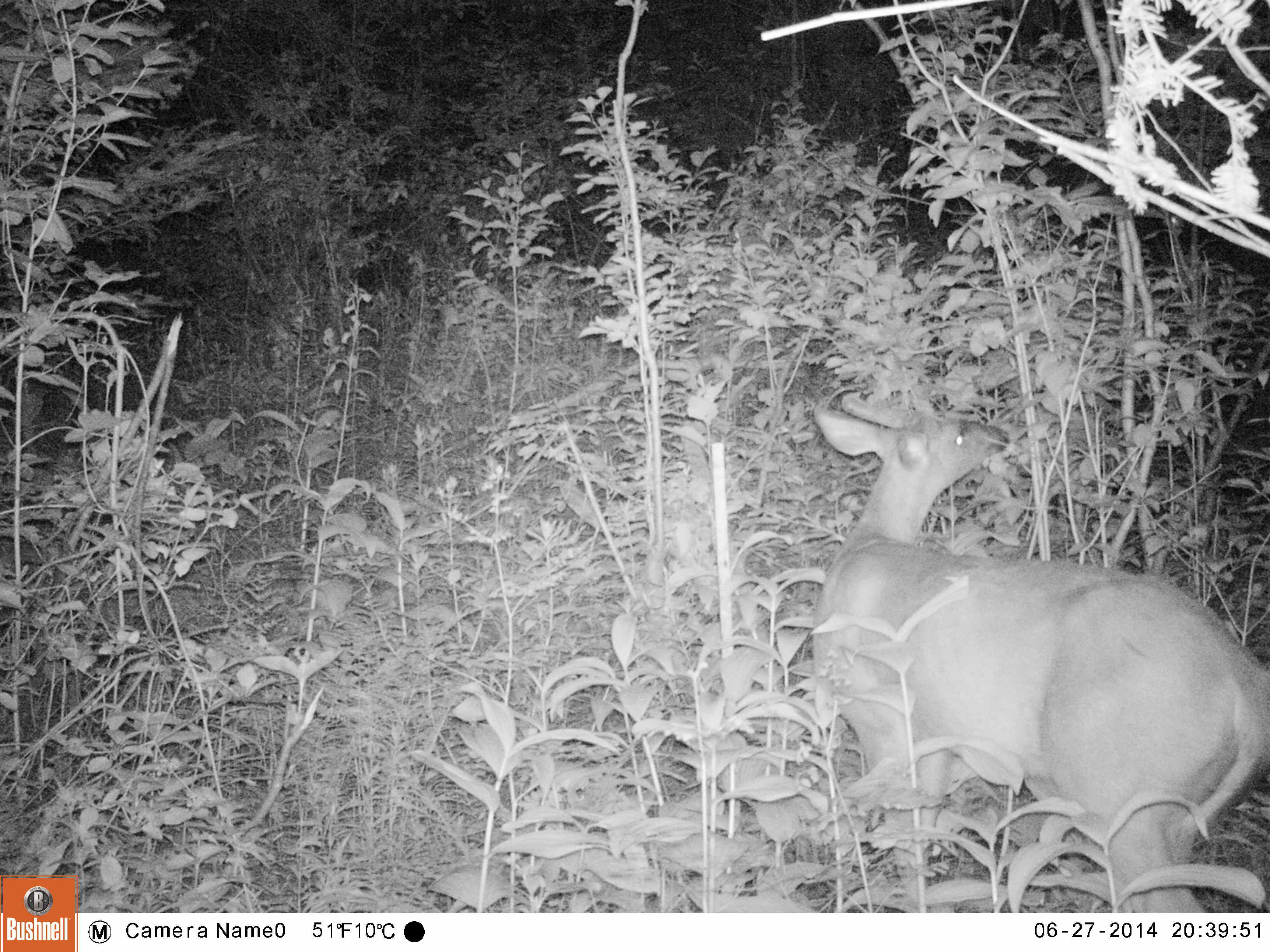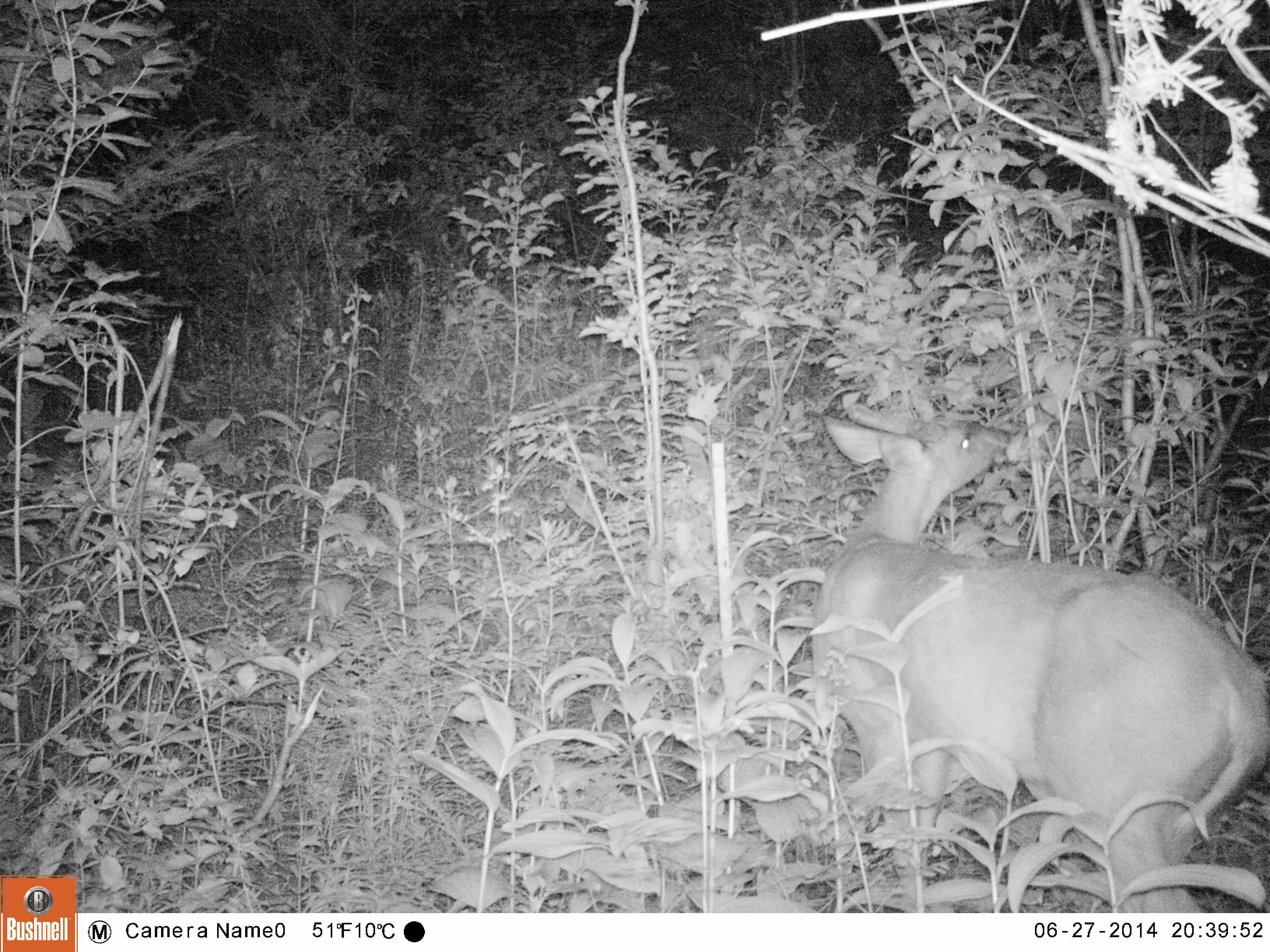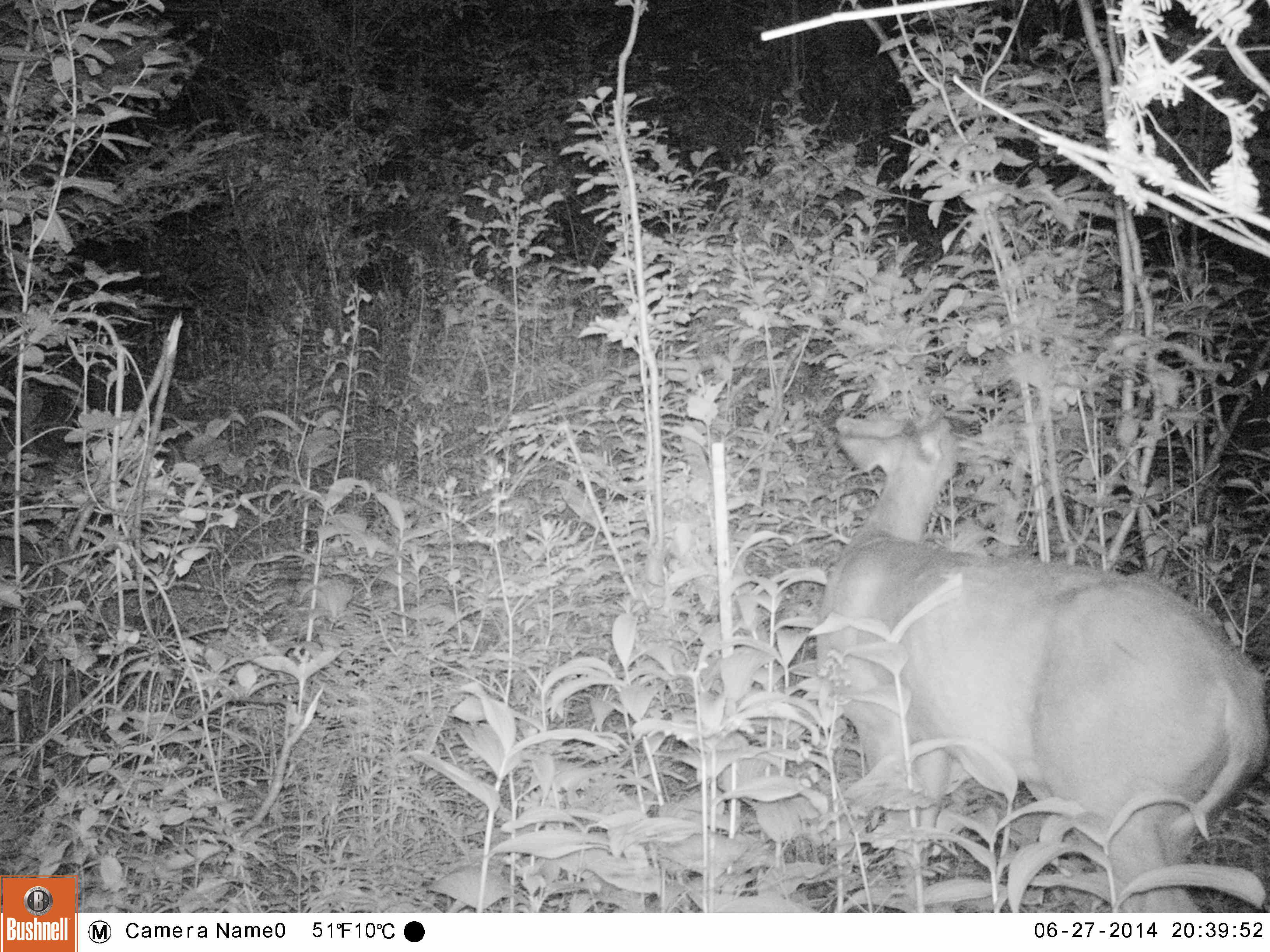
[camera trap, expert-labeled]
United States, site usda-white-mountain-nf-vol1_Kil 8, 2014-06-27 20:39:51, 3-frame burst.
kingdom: Animalia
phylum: Chordata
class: Mammalia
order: Artiodactyla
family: Cervidae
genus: Odocoileus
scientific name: Odocoileus virginianus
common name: white-tailed deer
White-tailed deer (Odocoileus virginianus).